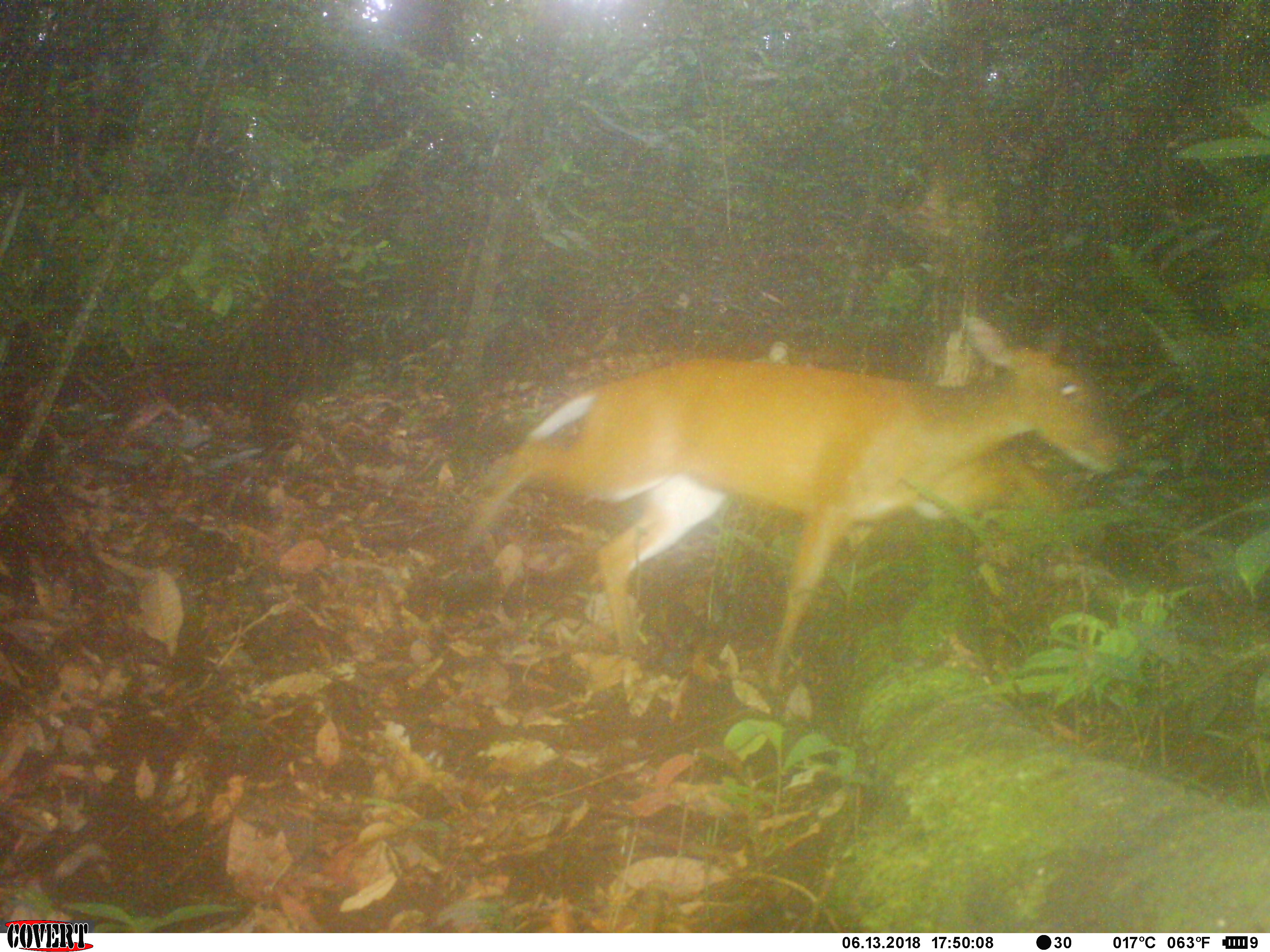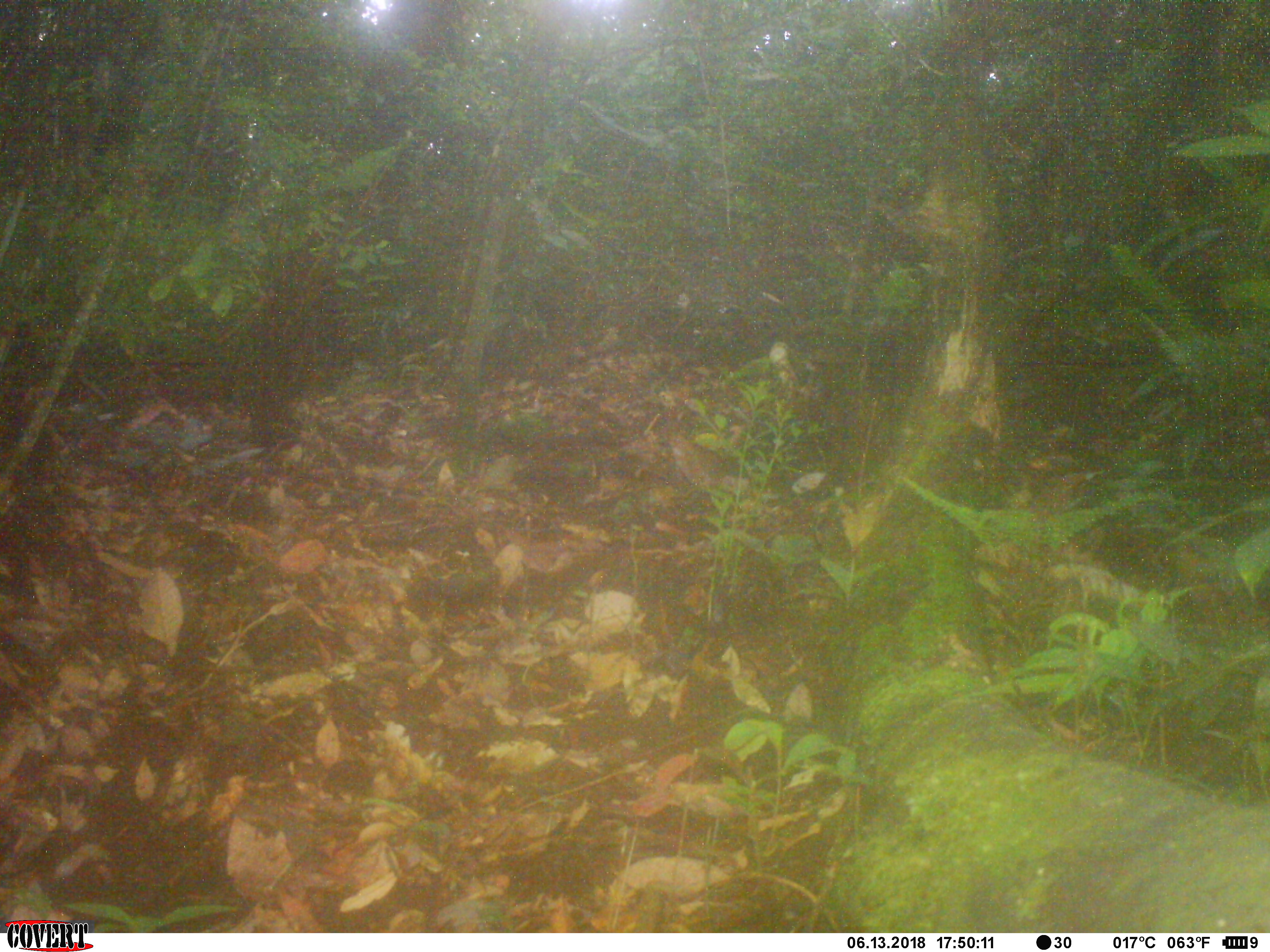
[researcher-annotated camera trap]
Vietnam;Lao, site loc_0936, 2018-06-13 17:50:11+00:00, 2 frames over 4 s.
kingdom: Animalia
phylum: Chordata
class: Mammalia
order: Artiodactyla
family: Cervidae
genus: Muntiacus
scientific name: Muntiacus muntjak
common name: red muntjac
Red muntjac (Muntiacus muntjak). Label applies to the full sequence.